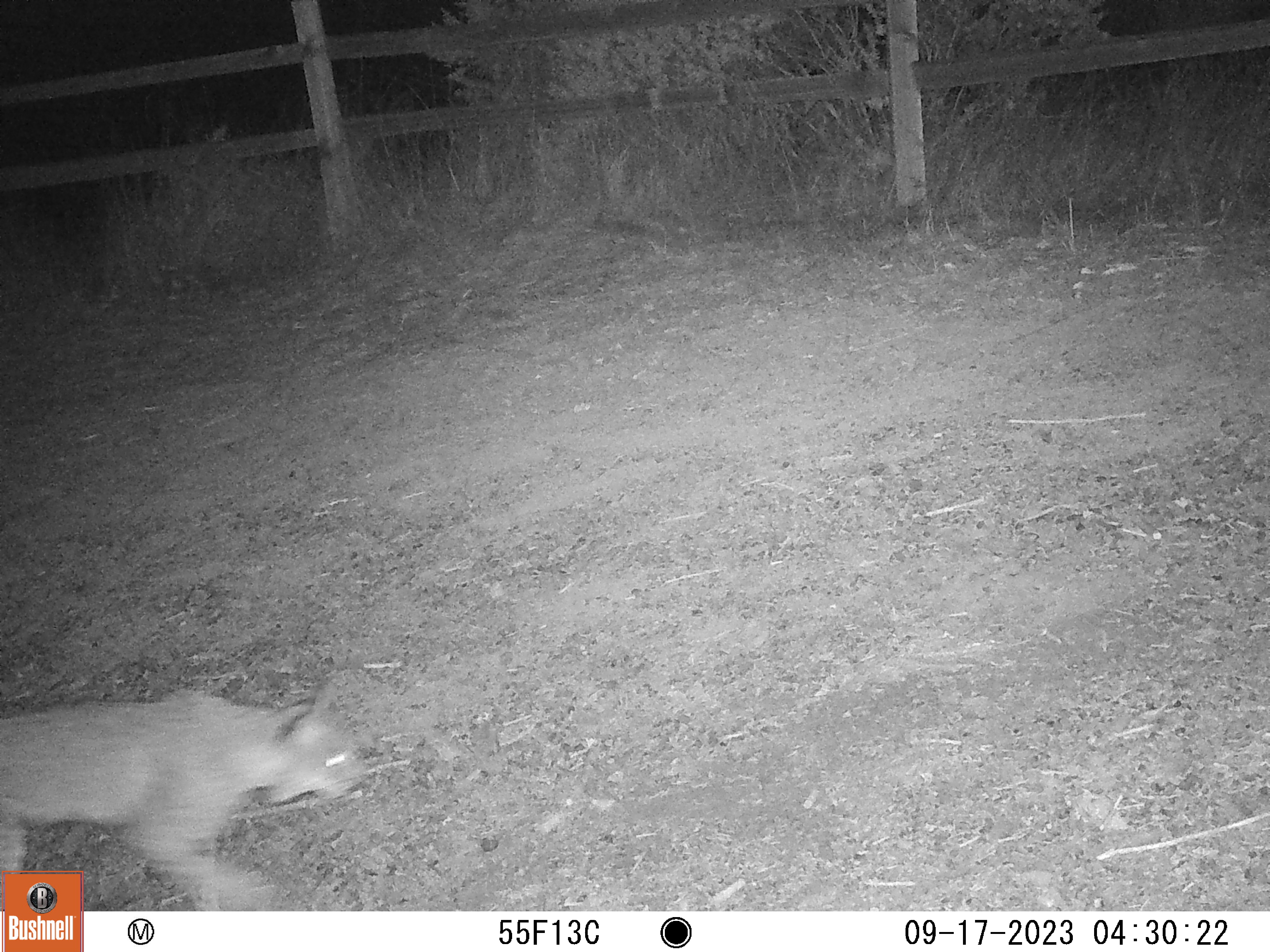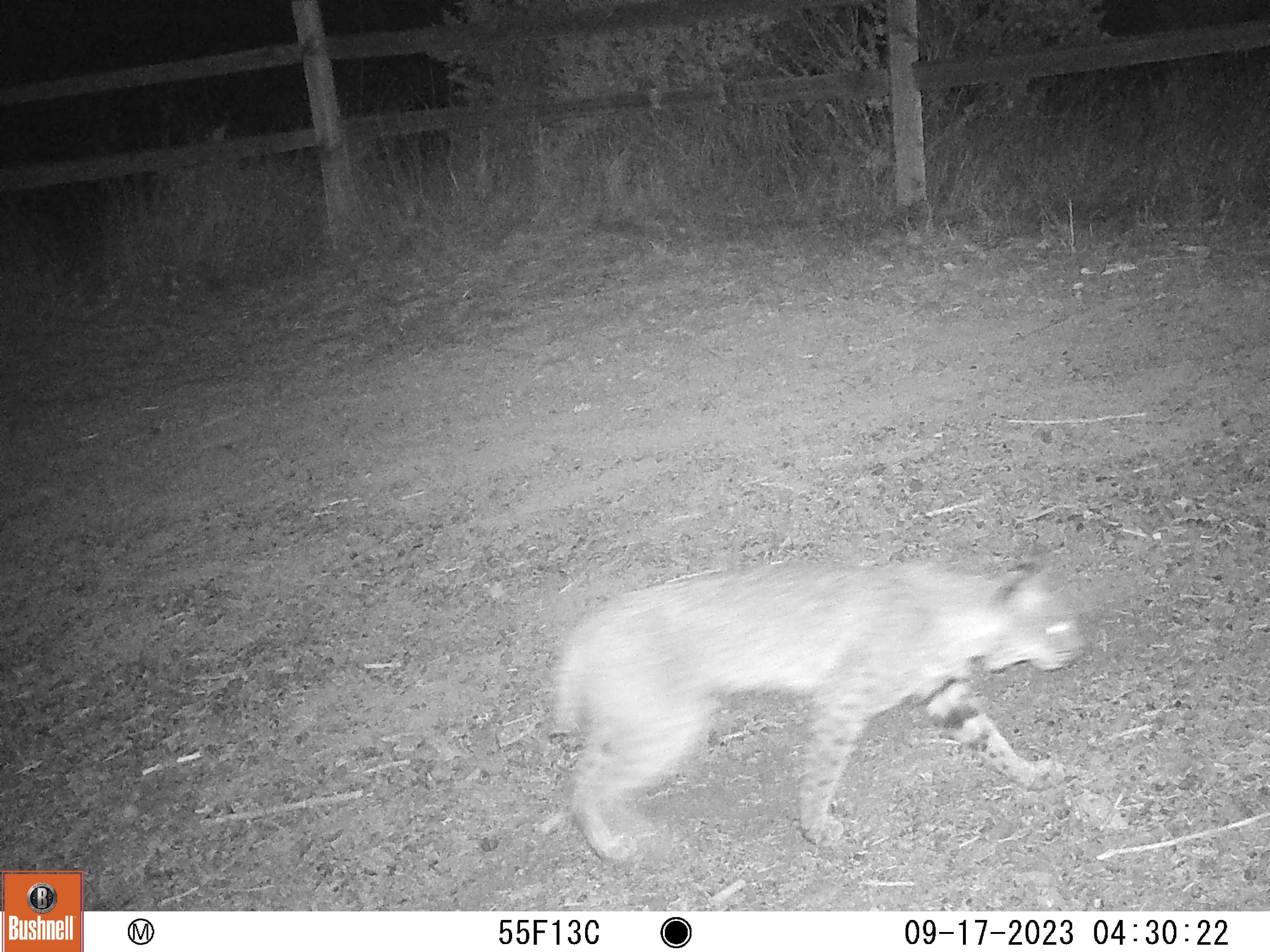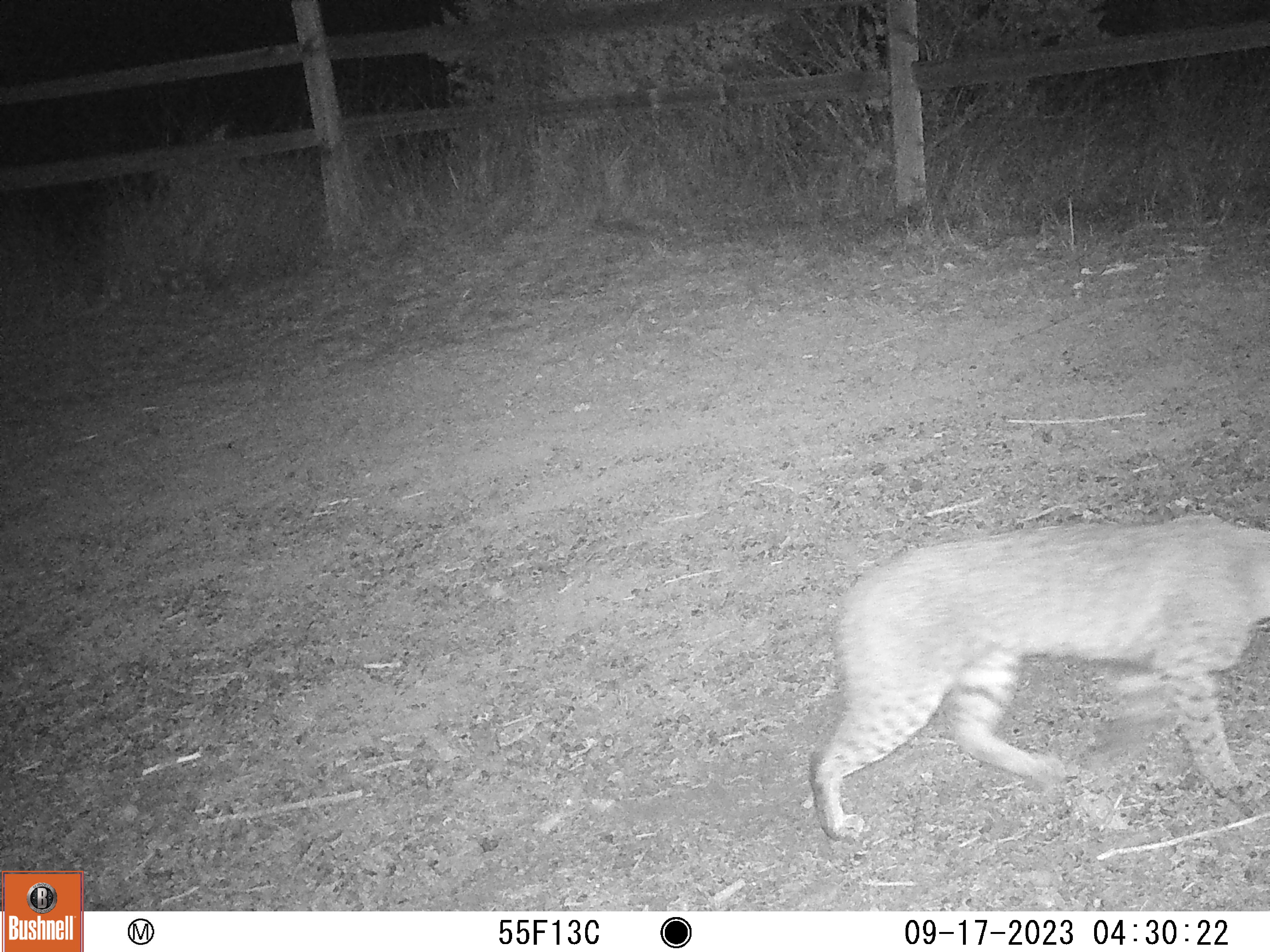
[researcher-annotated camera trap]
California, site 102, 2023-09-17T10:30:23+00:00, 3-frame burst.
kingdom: Animalia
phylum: Chordata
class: Mammalia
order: Carnivora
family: Felidae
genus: Lynx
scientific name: Lynx rufus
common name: bobcat